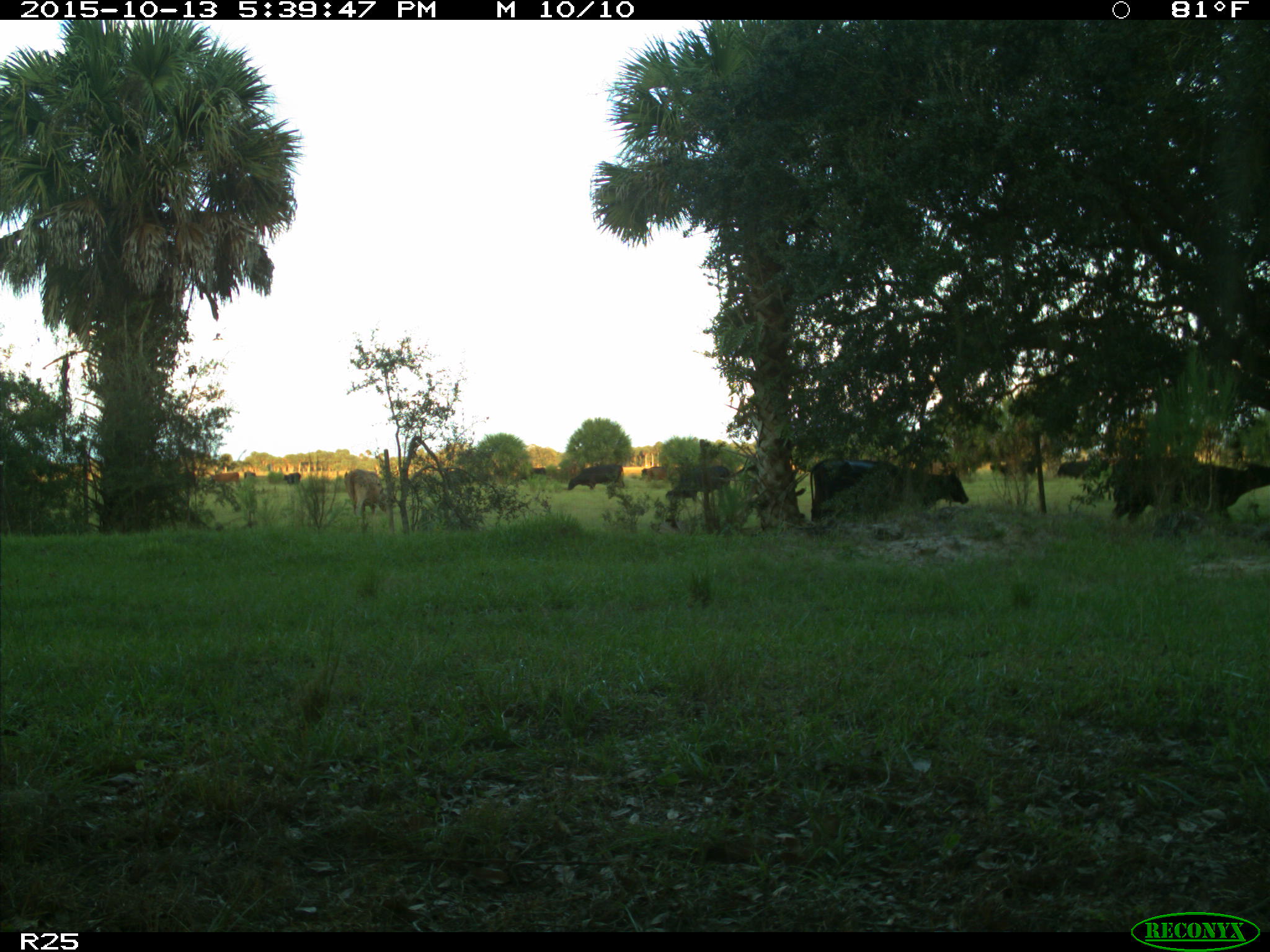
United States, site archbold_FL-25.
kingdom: Animalia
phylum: Chordata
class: Mammalia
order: Artiodactyla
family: Bovidae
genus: Bos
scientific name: Bos taurus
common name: domestic cow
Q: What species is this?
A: Bos taurus (domestic cow).